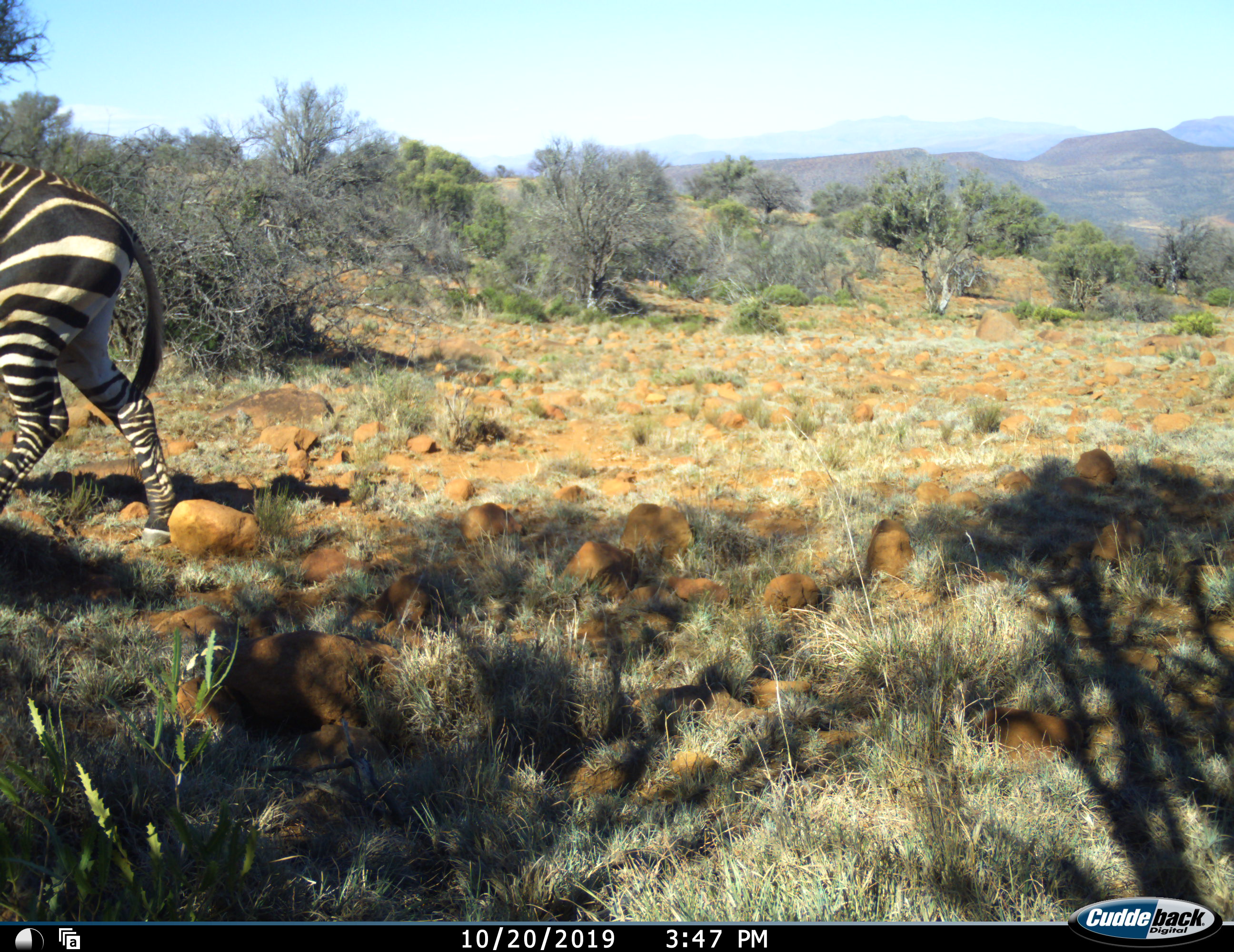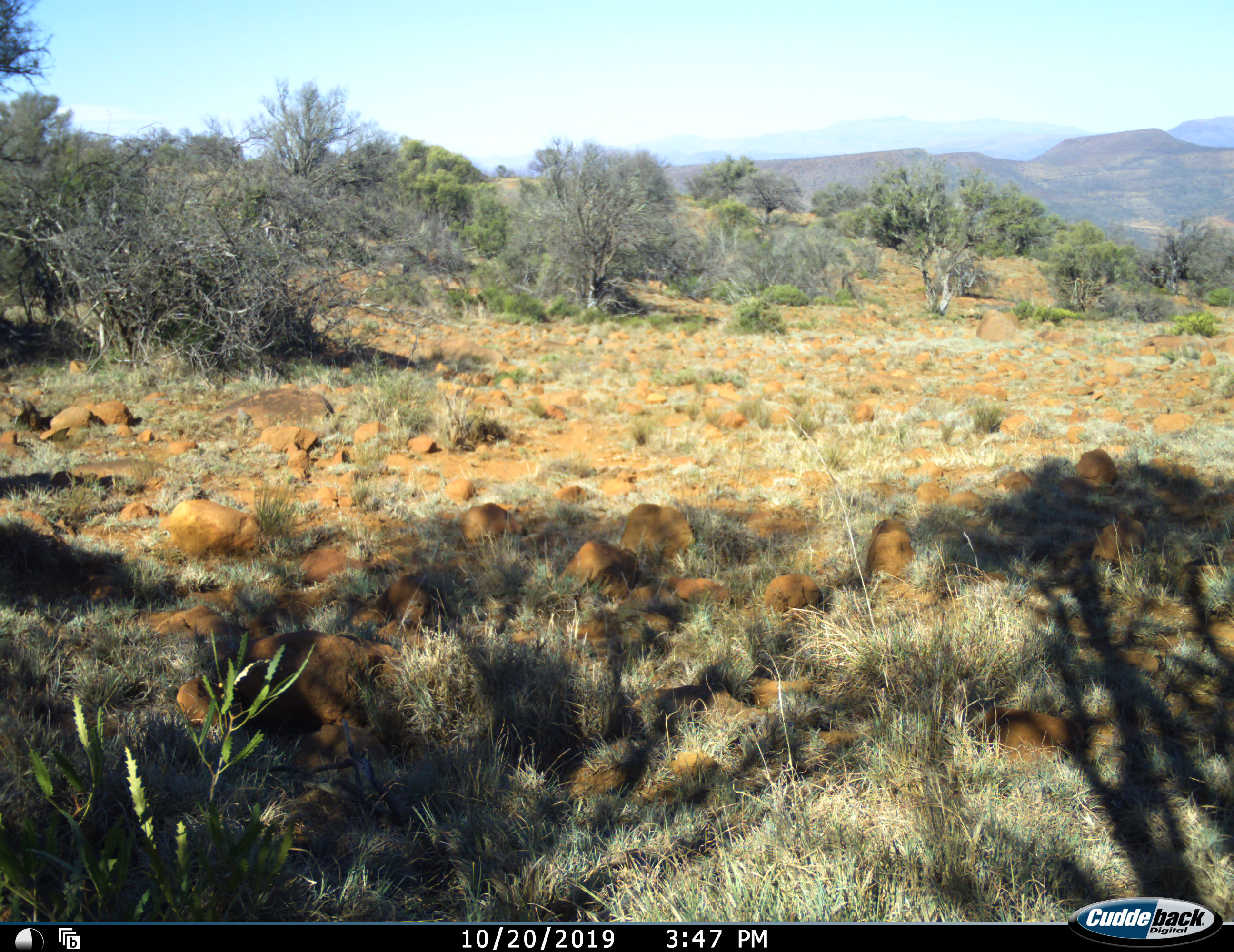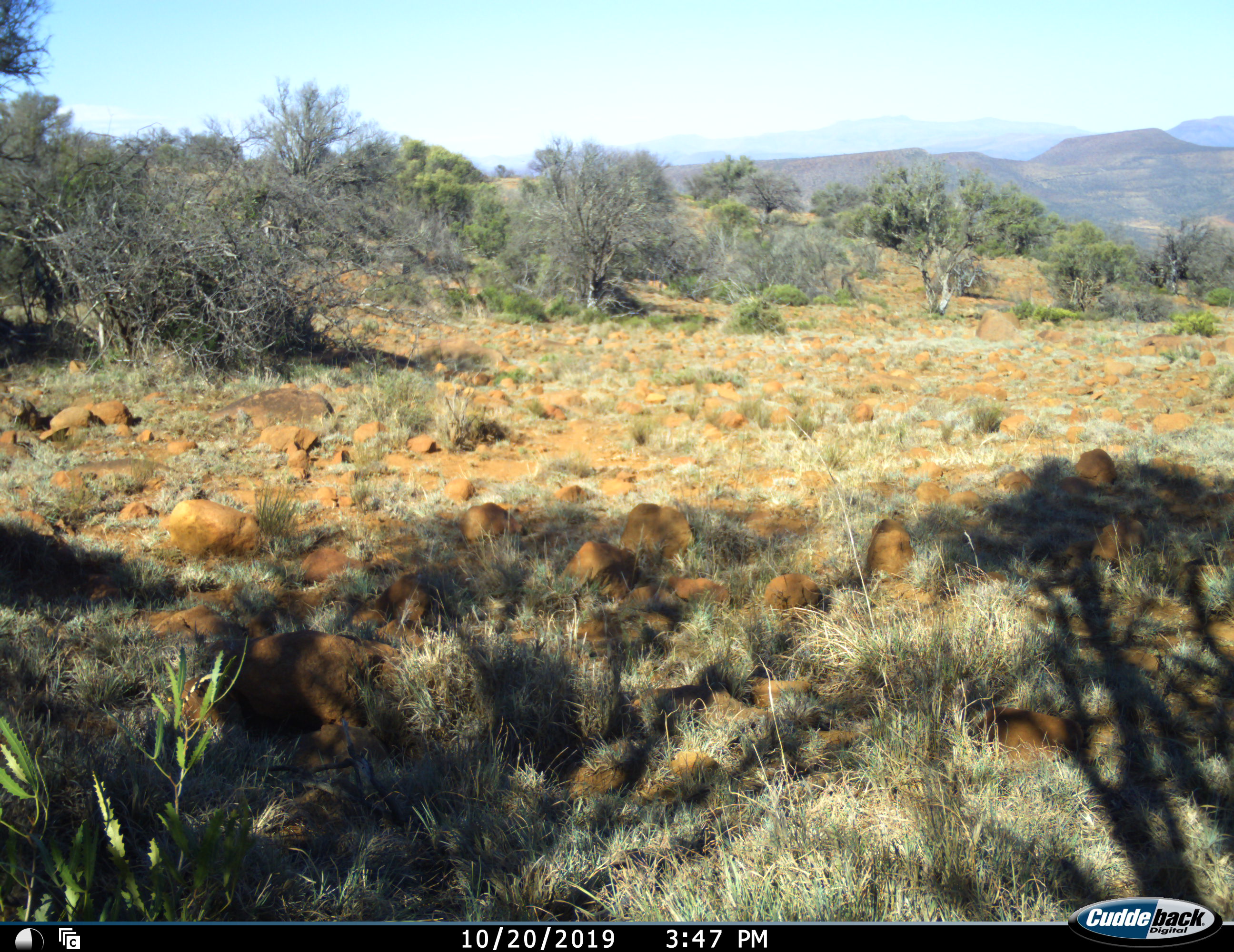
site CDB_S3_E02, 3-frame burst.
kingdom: Animalia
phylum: Chordata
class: Mammalia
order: Perissodactyla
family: Equidae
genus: Equus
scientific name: Equus zebra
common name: mountain zebra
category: zebramountain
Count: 1.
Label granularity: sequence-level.